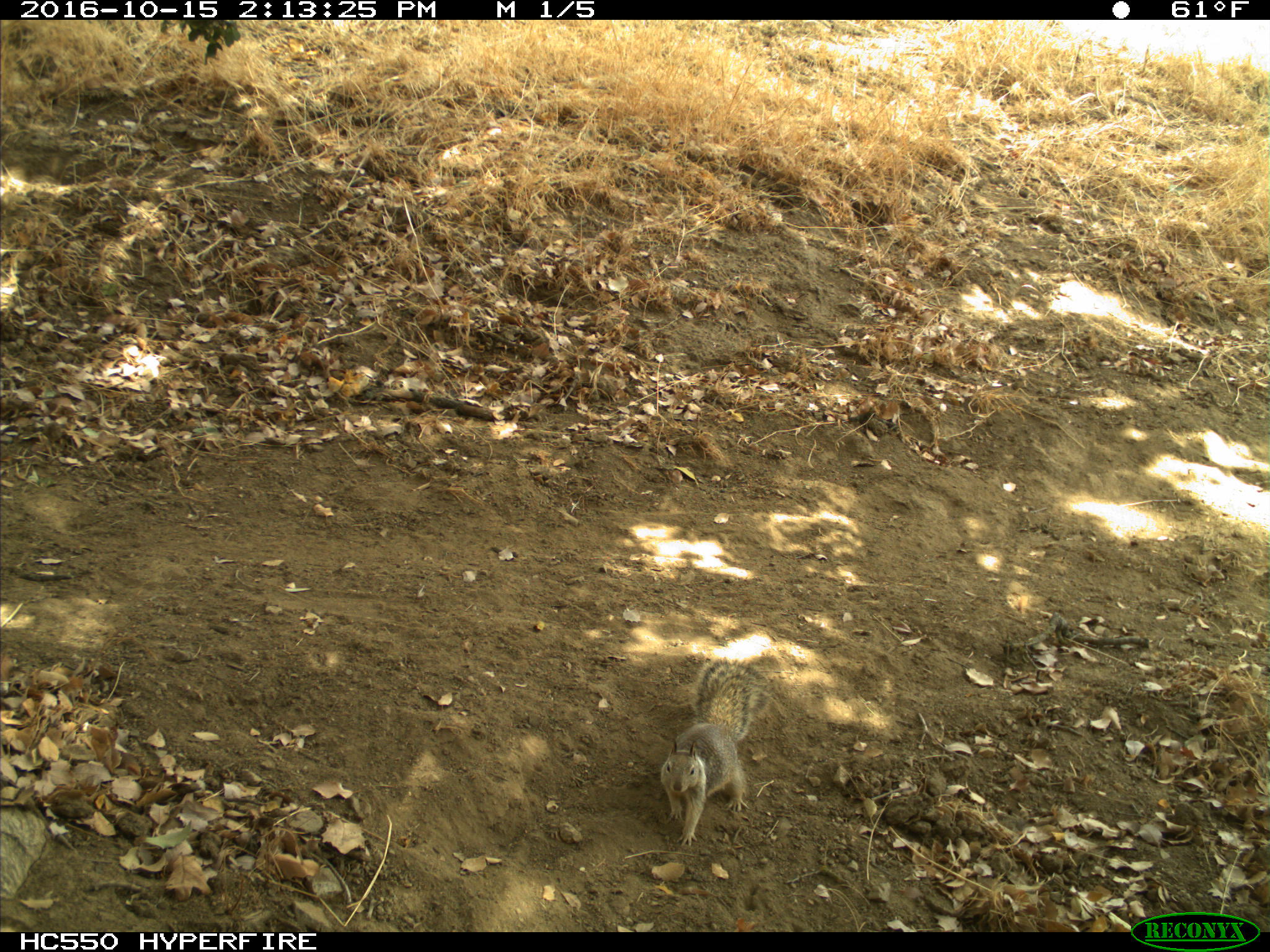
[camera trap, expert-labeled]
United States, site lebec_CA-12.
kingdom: Animalia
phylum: Chordata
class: Mammalia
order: Rodentia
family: Sciuridae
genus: Otospermophilus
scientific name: Otospermophilus beecheyi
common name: california ground squirrel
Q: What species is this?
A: Otospermophilus beecheyi (california ground squirrel).